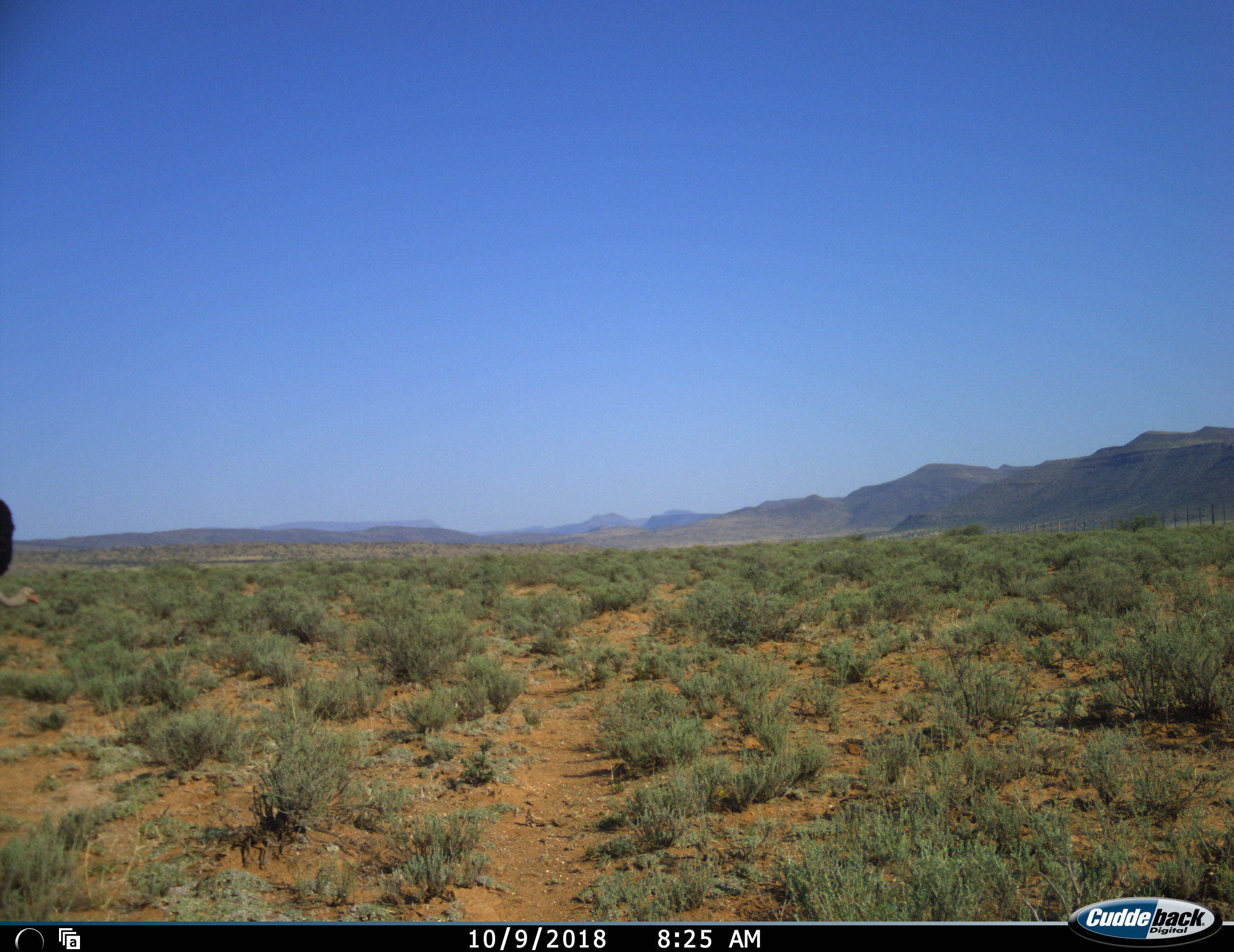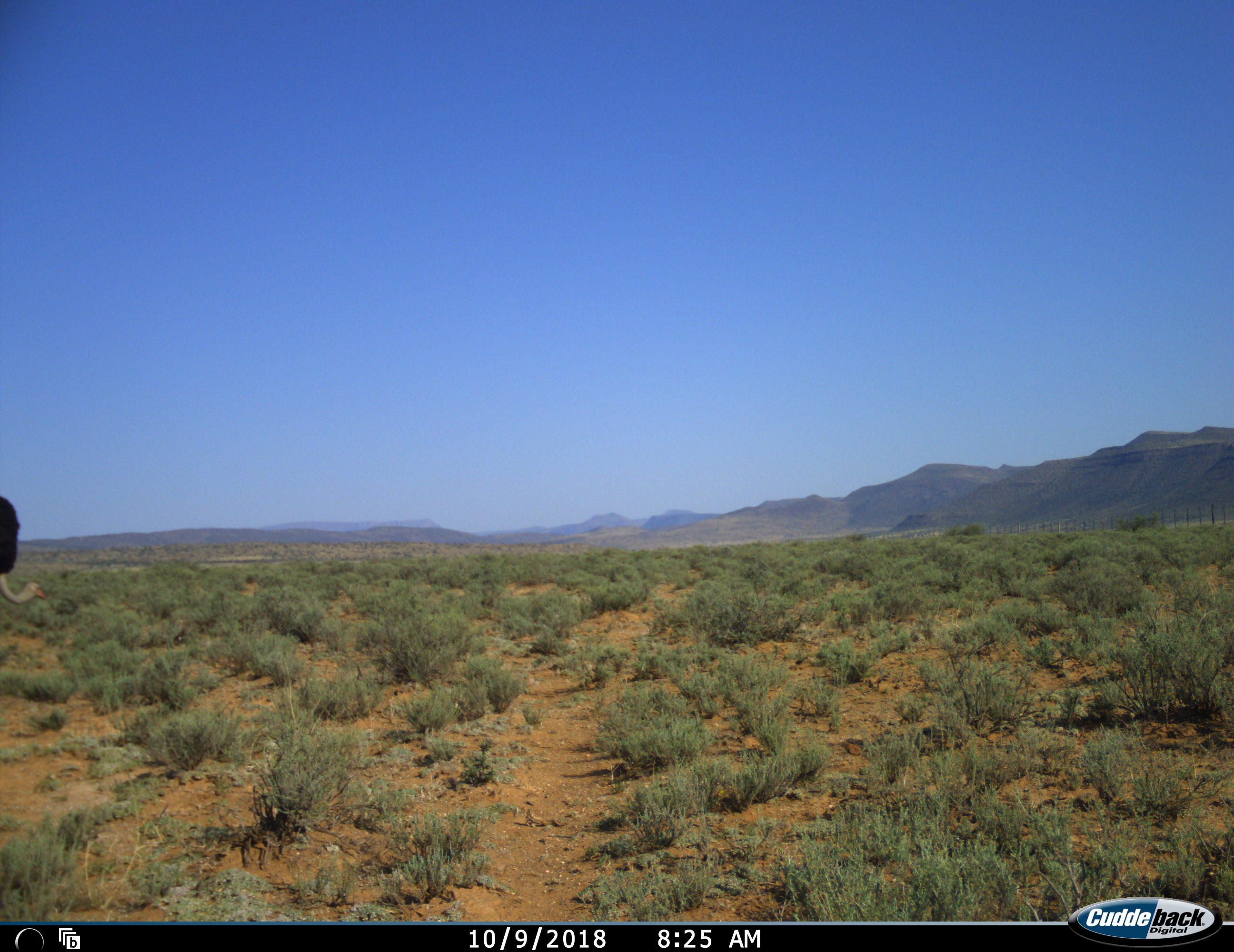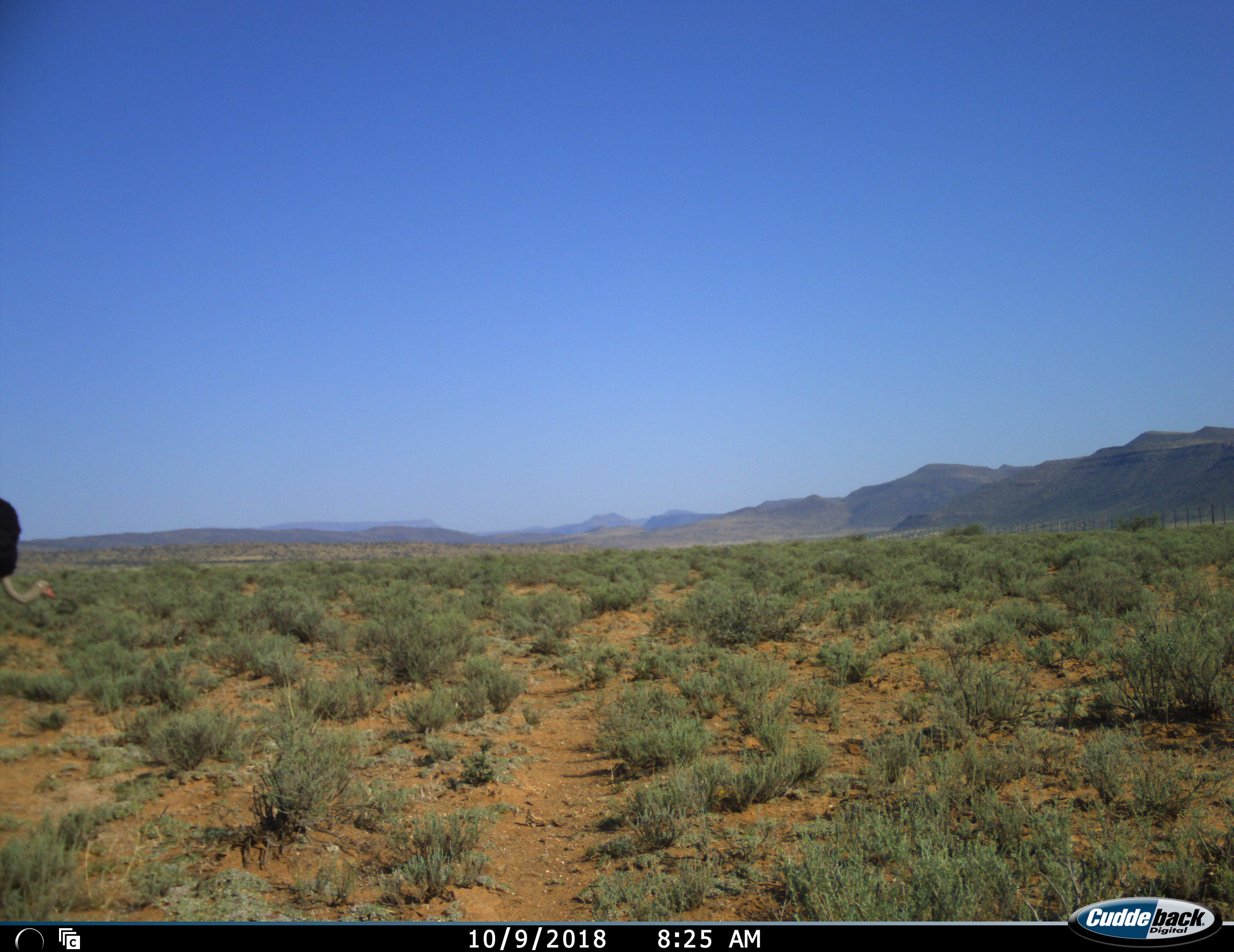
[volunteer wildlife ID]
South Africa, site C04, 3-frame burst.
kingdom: Animalia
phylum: Chordata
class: Aves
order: Struthioniformes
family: Struthionidae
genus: Struthio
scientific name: Struthio camelus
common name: ostrich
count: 1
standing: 50%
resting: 0%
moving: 30%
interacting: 0%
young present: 0%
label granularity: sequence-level